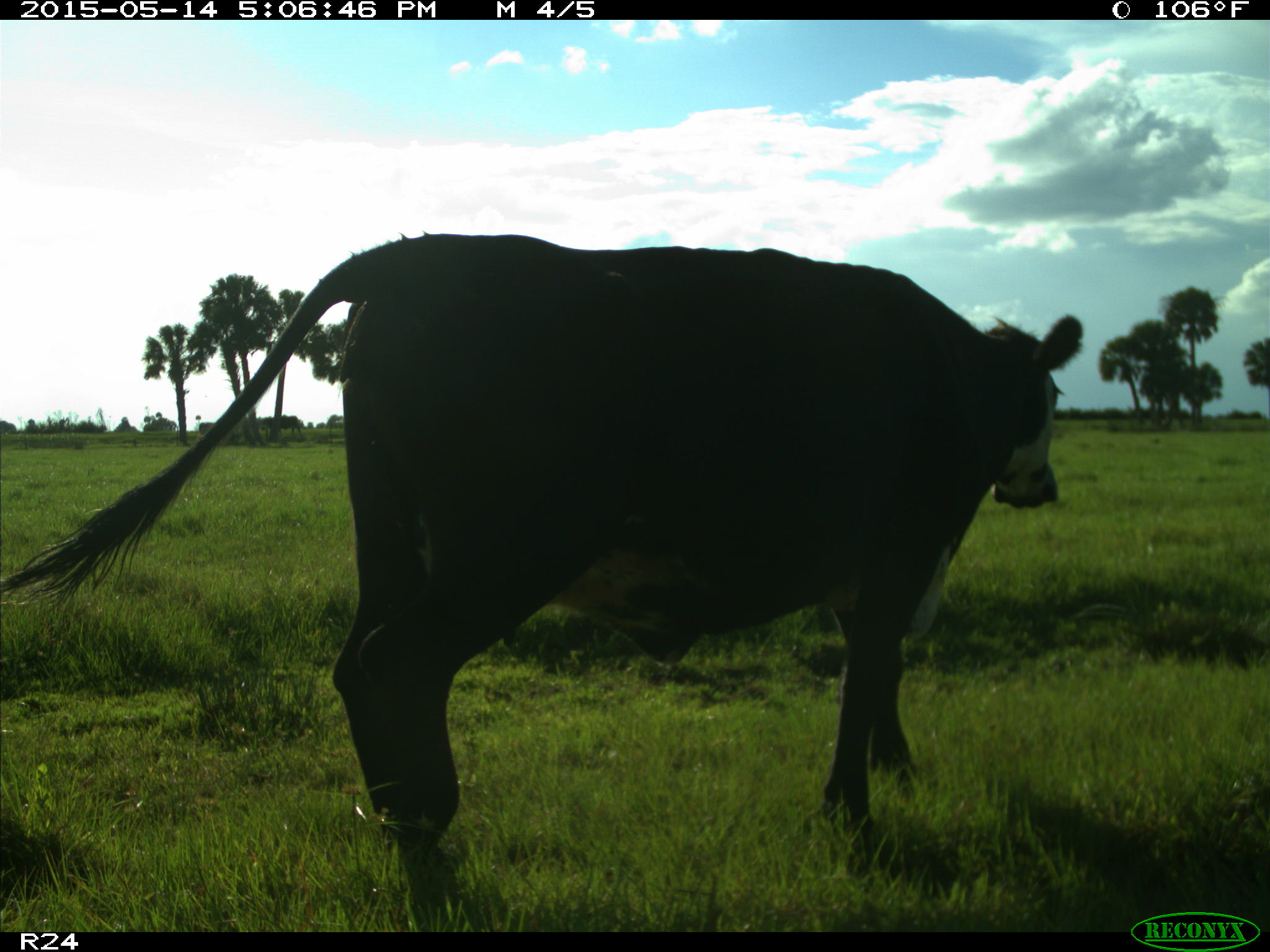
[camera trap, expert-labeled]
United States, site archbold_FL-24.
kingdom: Animalia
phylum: Chordata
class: Mammalia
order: Artiodactyla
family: Bovidae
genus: Bos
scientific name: Bos taurus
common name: domestic cow